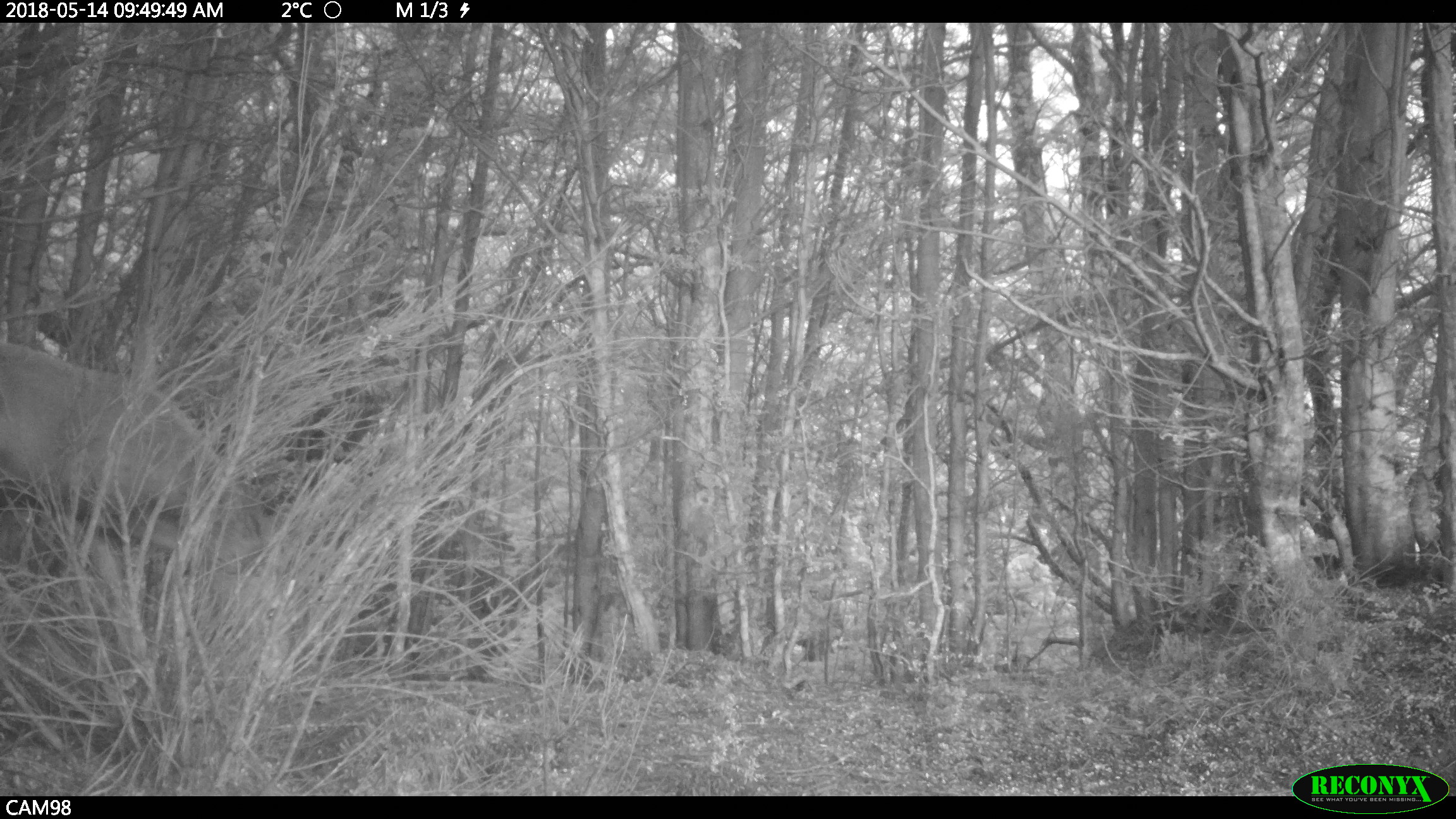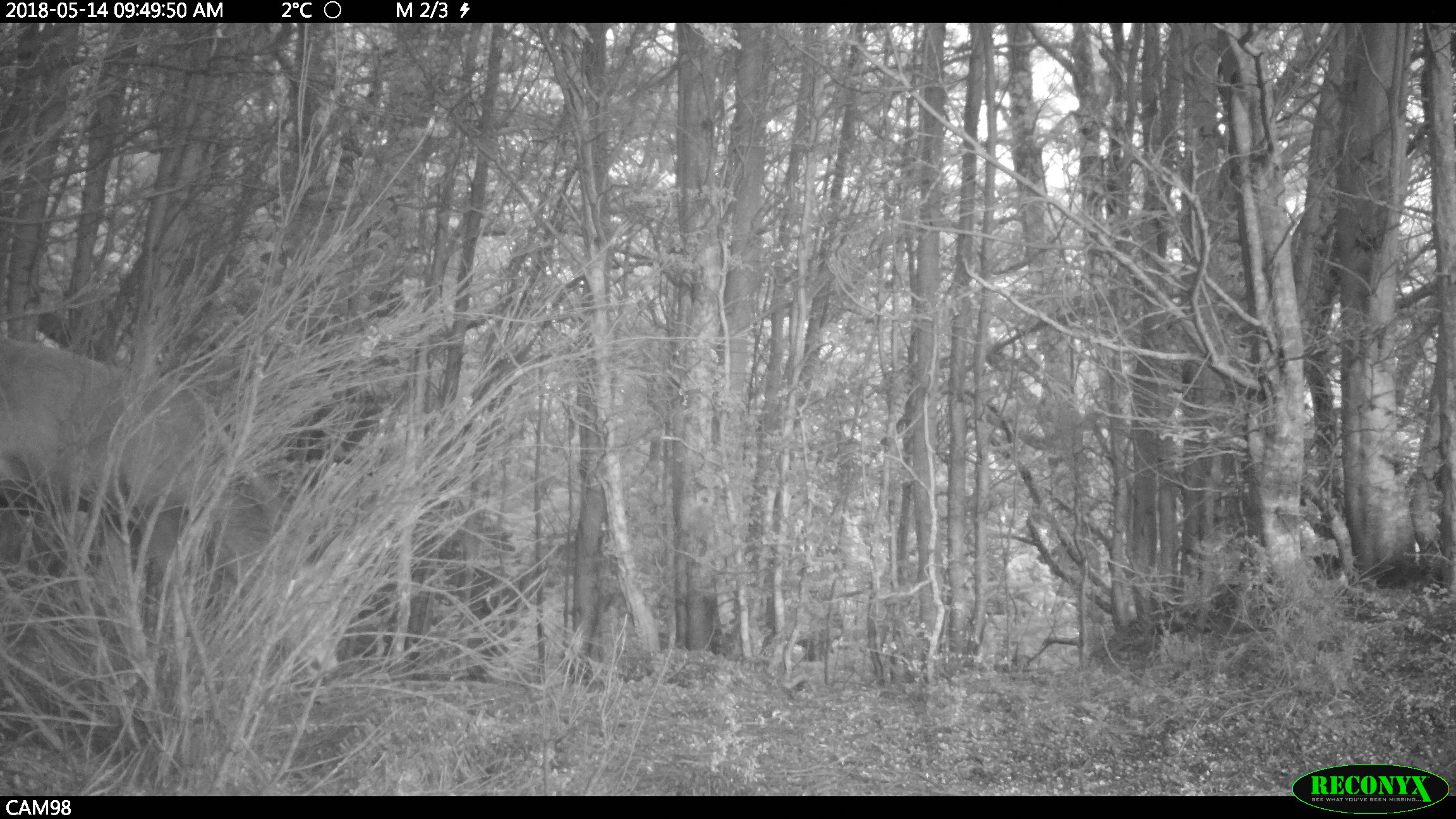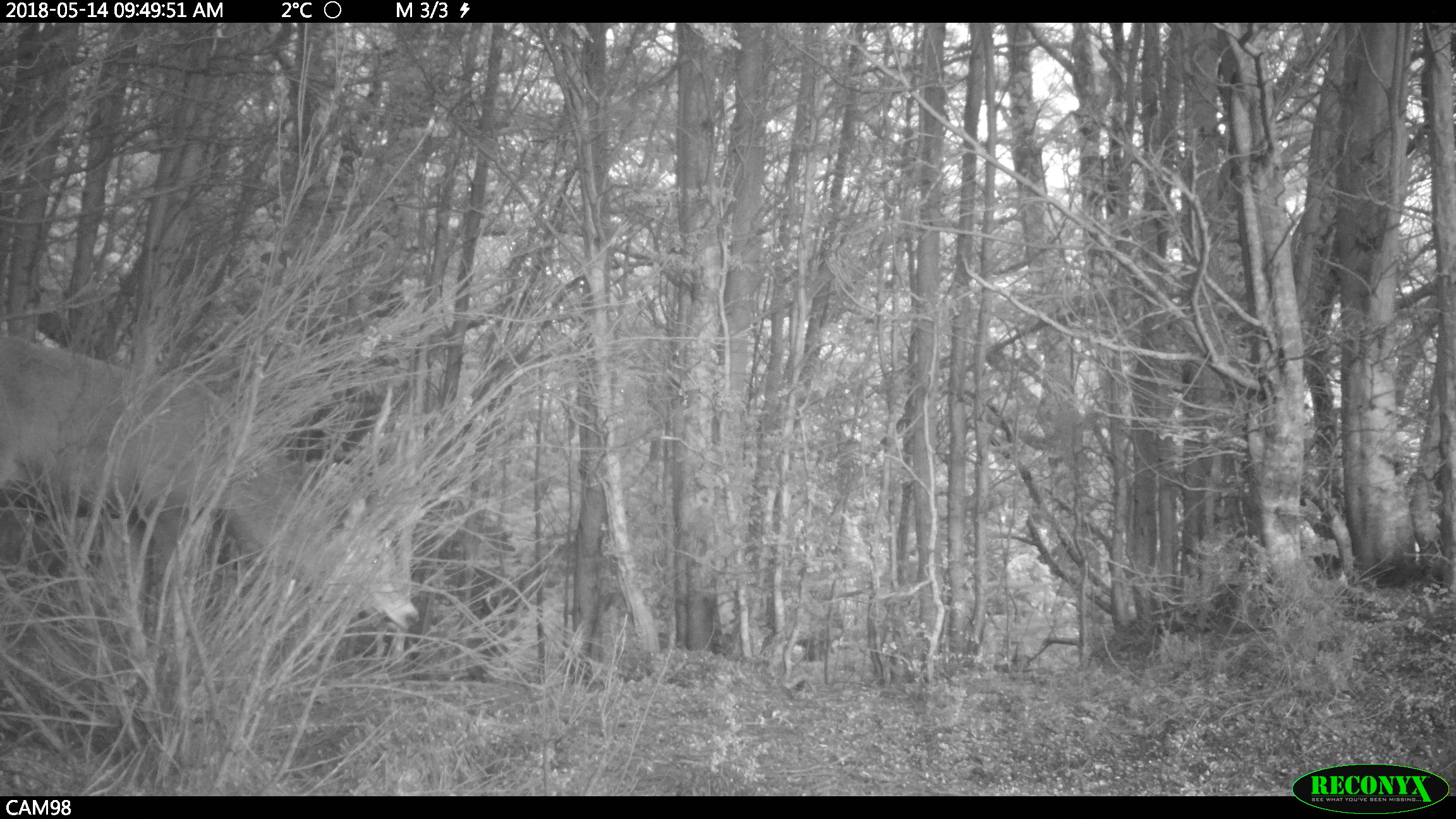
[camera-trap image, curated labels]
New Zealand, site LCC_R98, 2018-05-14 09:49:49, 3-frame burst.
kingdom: Animalia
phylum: Chordata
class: Mammalia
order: Artiodactyla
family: Cervidae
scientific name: Cervidae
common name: deer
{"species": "deer (Cervidae)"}